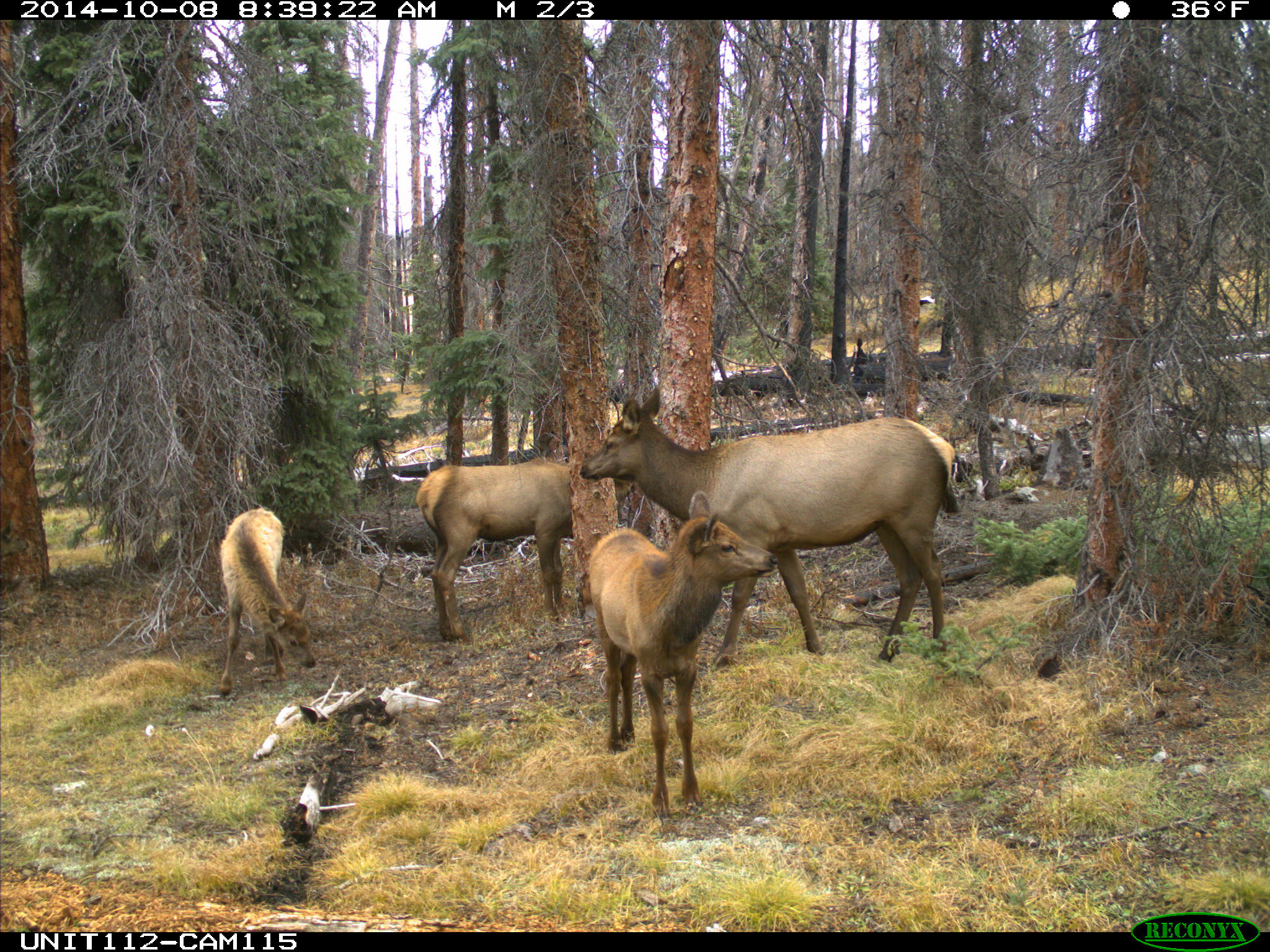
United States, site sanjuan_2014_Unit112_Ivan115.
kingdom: Animalia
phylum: Chordata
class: Mammalia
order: Artiodactyla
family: Cervidae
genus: Cervus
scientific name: Cervus elaphus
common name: red deer